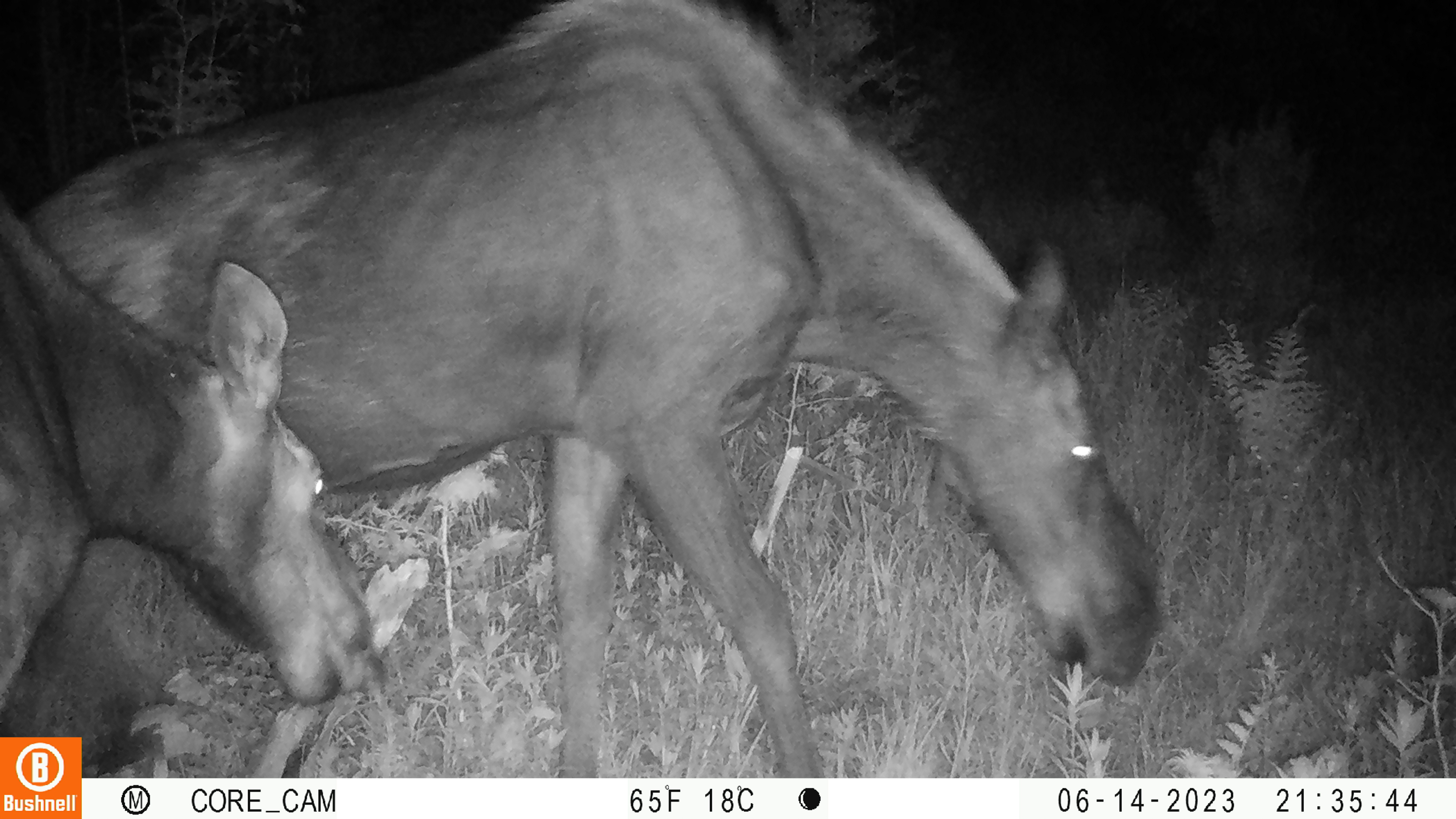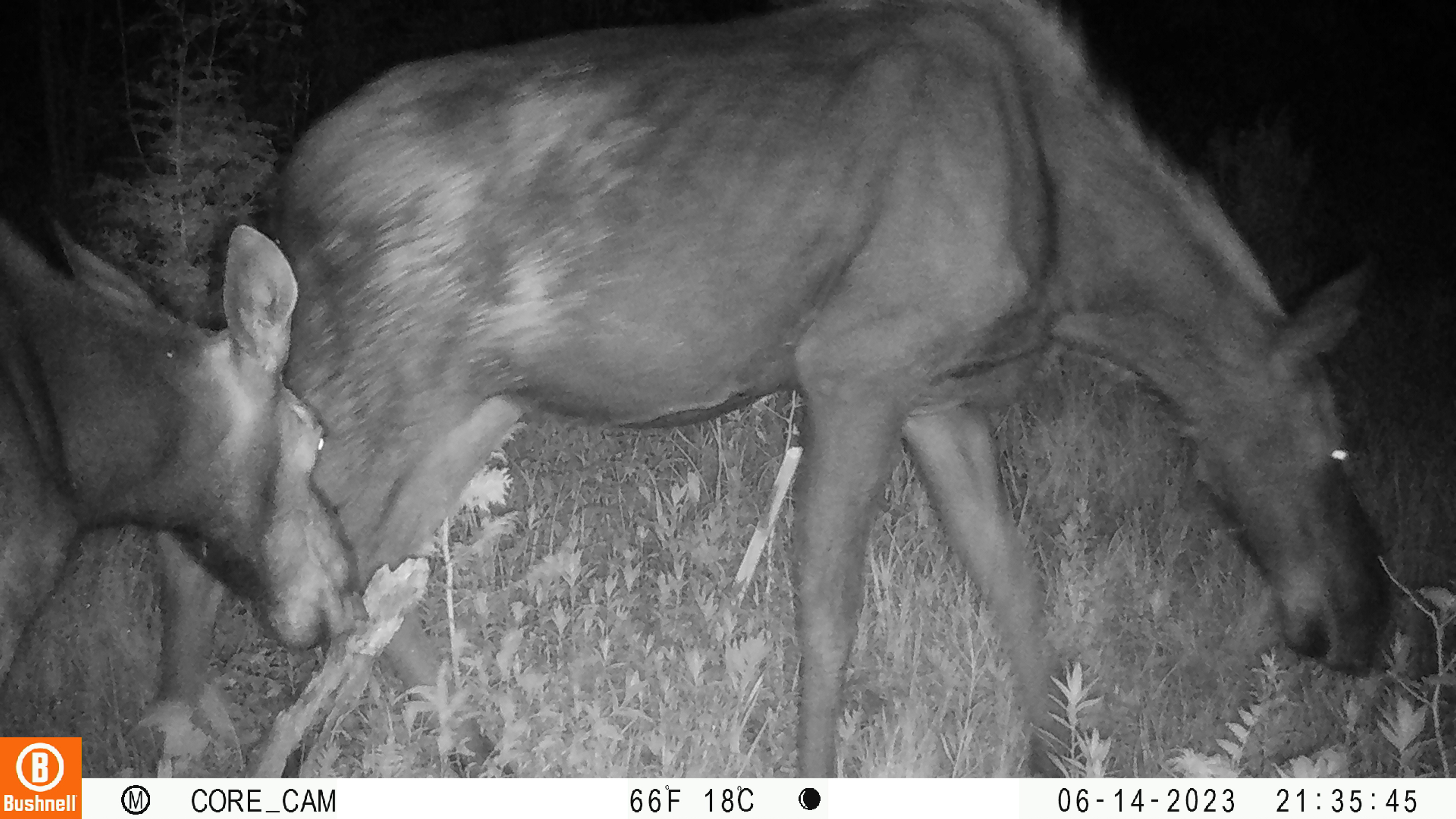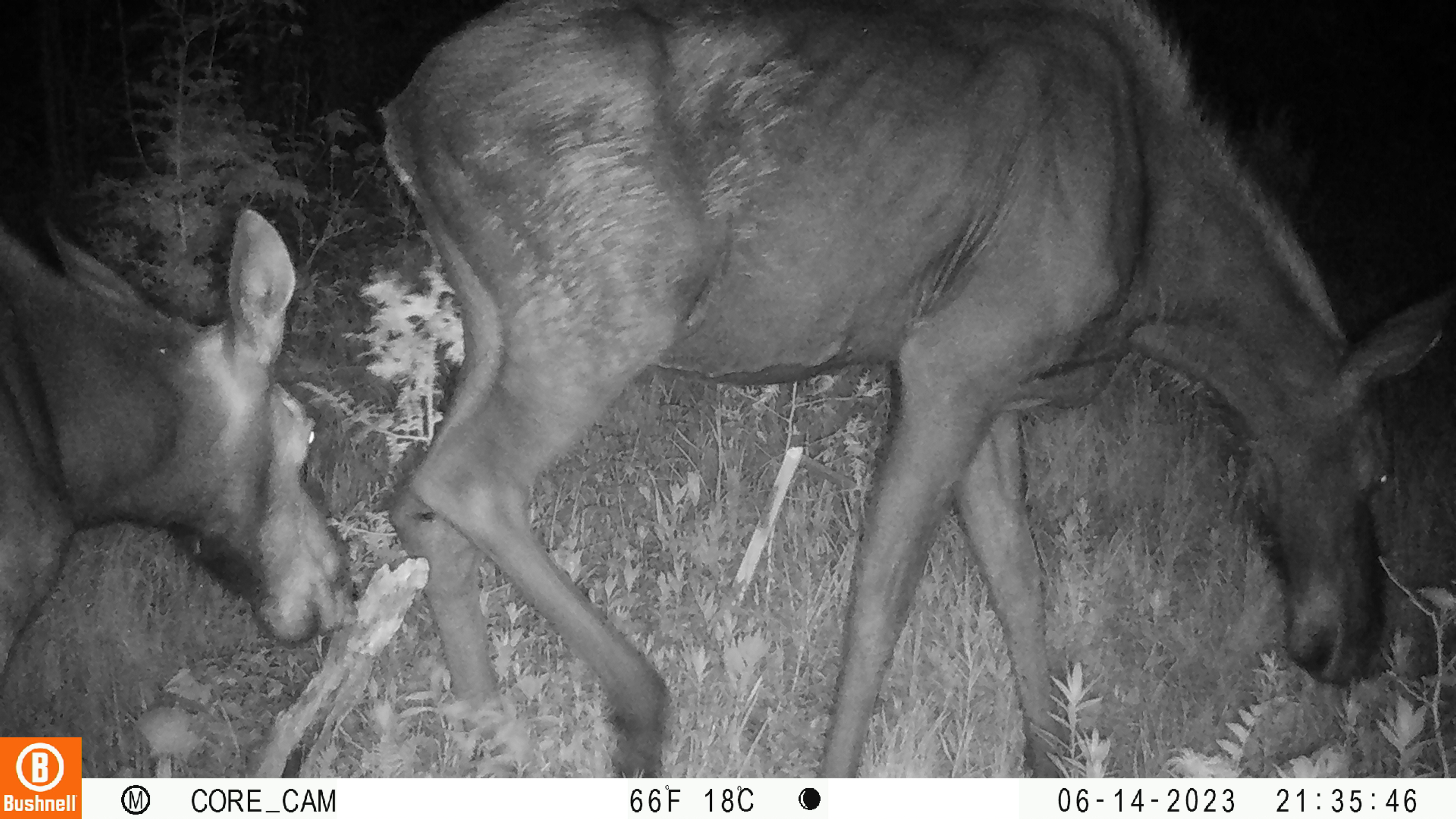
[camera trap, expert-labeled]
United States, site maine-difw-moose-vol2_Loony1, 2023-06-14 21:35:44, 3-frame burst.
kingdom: Animalia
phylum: Chordata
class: Mammalia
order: Artiodactyla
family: Cervidae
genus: Alces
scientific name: Alces alces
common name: moose